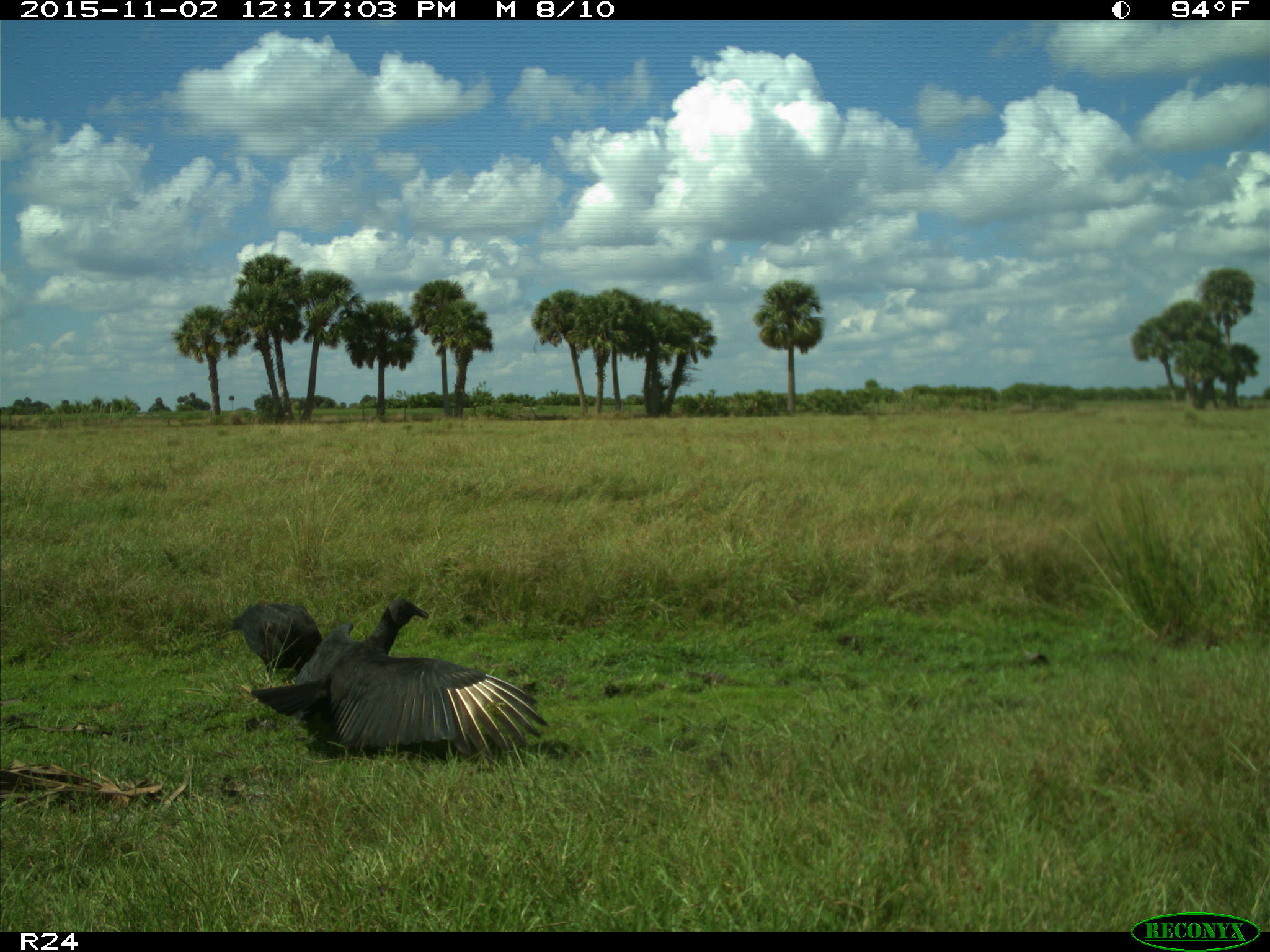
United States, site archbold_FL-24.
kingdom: Animalia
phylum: Chordata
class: Aves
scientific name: Aves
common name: birds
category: unidentified bird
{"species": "unidentified bird (birds) (Aves)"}